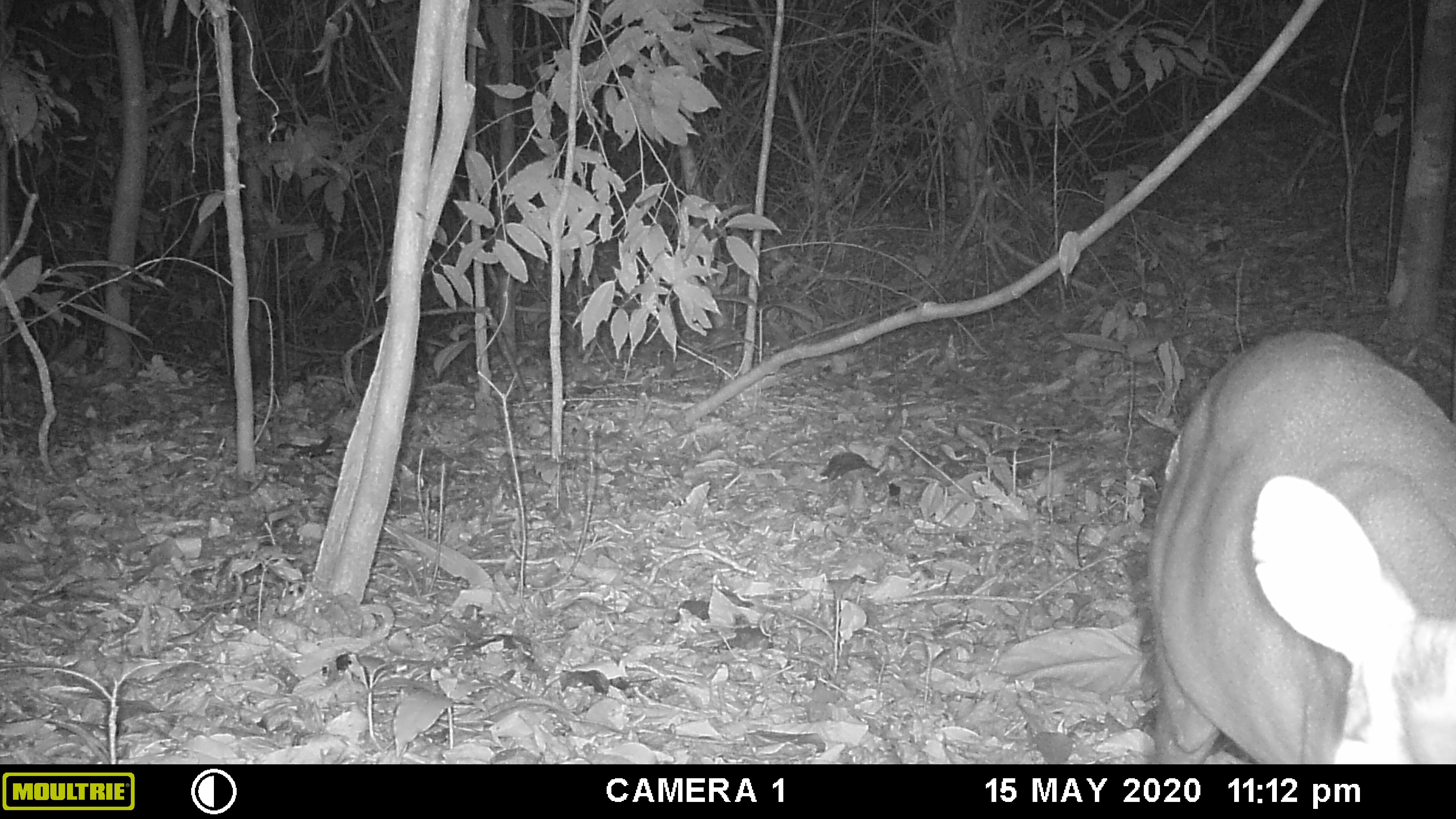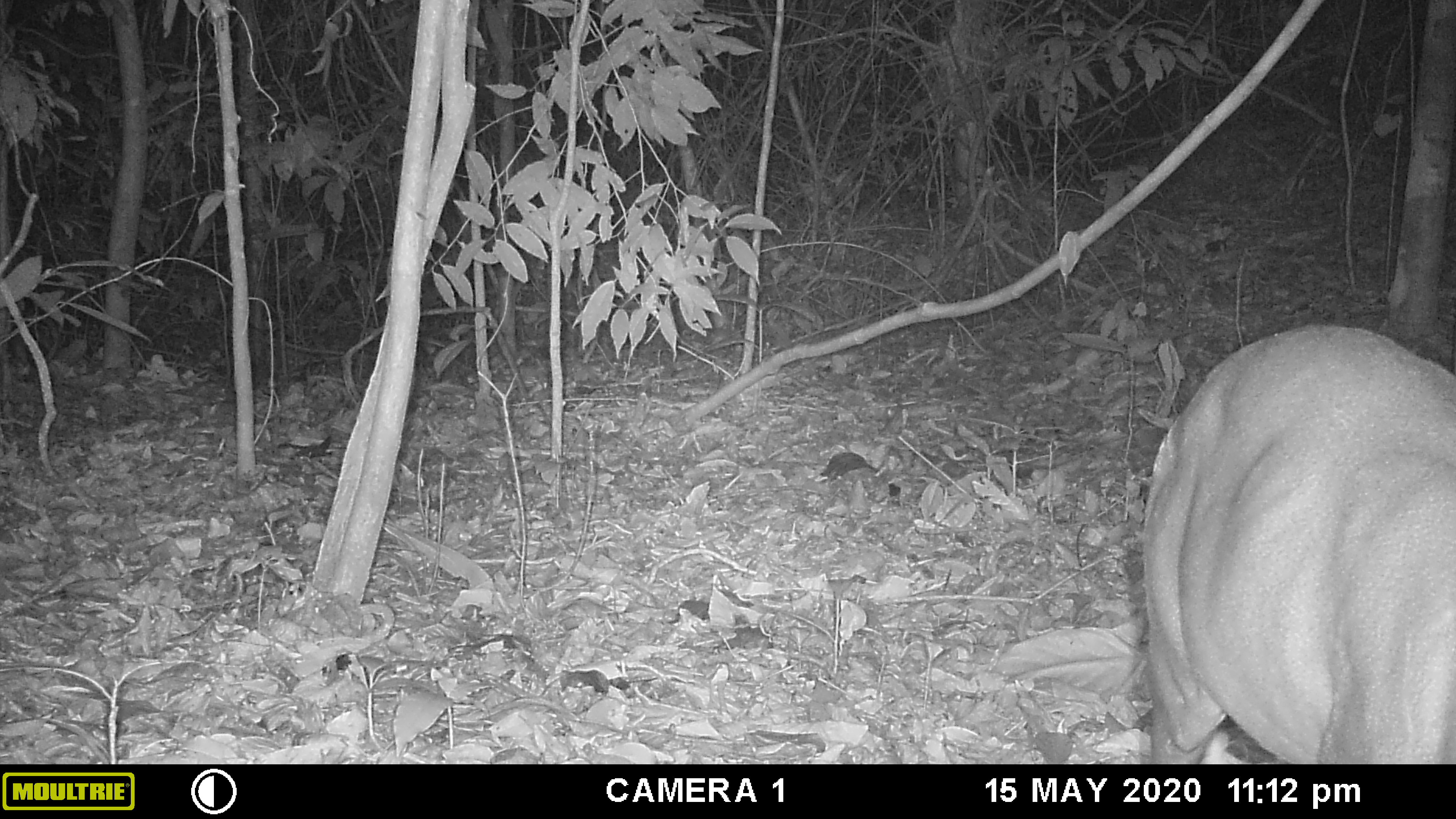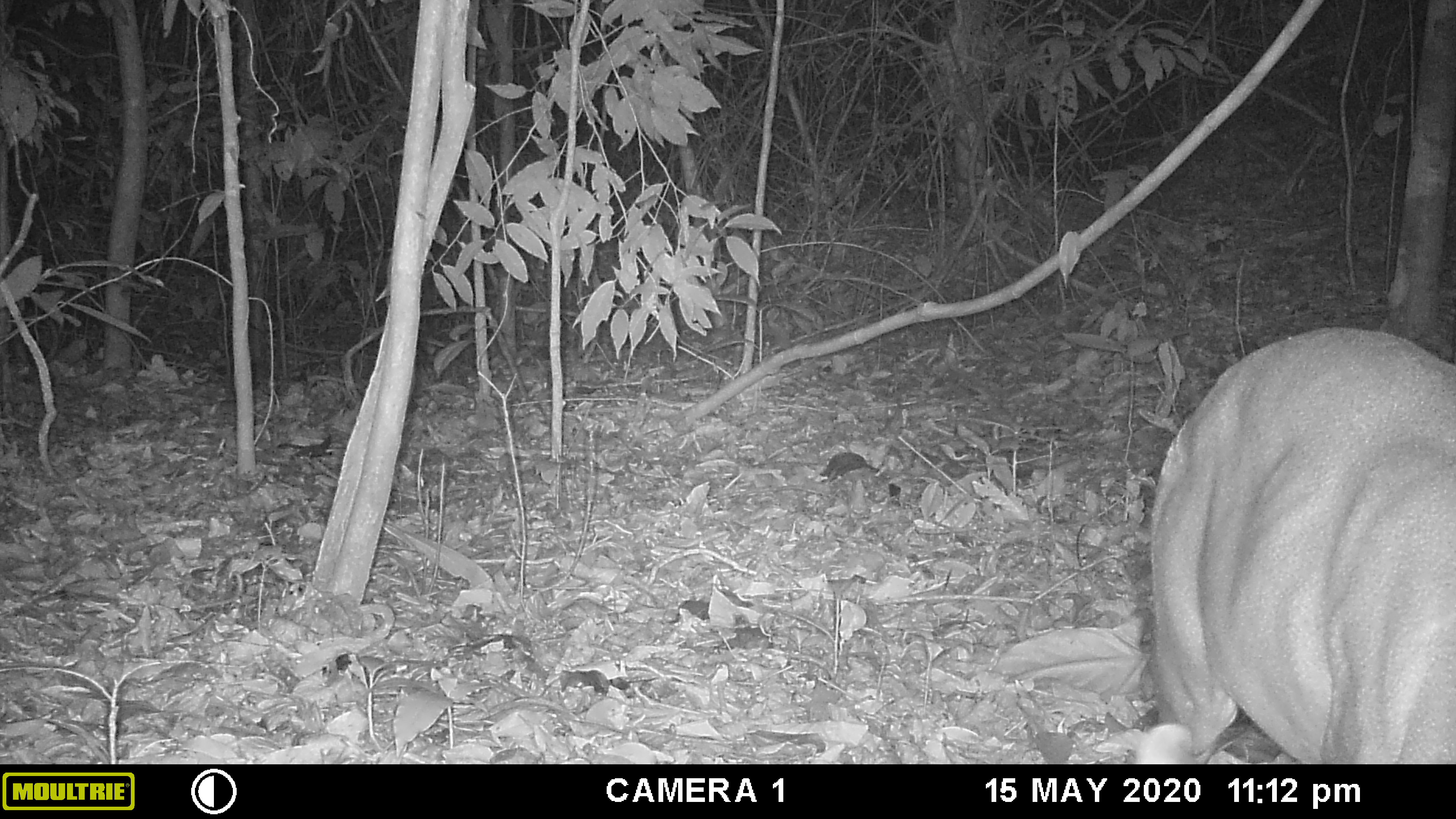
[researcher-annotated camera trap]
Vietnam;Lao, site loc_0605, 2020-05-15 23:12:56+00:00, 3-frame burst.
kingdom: Animalia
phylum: Chordata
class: Mammalia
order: Artiodactyla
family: Cervidae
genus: Muntiacus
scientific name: Muntiacus rooseveltorum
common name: roosevelt's muntjac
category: roosevelts muntjac group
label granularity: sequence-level